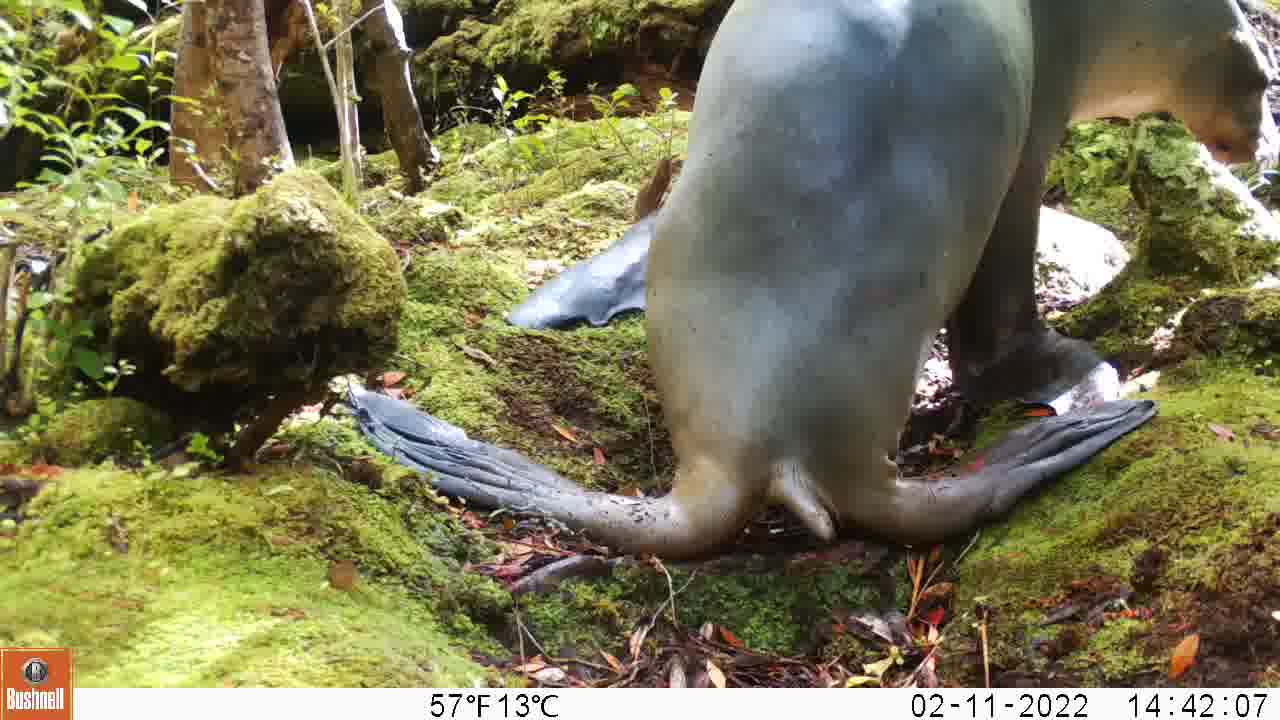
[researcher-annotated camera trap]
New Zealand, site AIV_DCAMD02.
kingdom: Animalia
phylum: Chordata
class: Mammalia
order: Carnivora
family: Otariidae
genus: Phocarctos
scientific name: Phocarctos hookeri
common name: new zealand sea lion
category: sealion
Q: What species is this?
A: Sealion (new zealand sea lion) (Phocarctos hookeri).